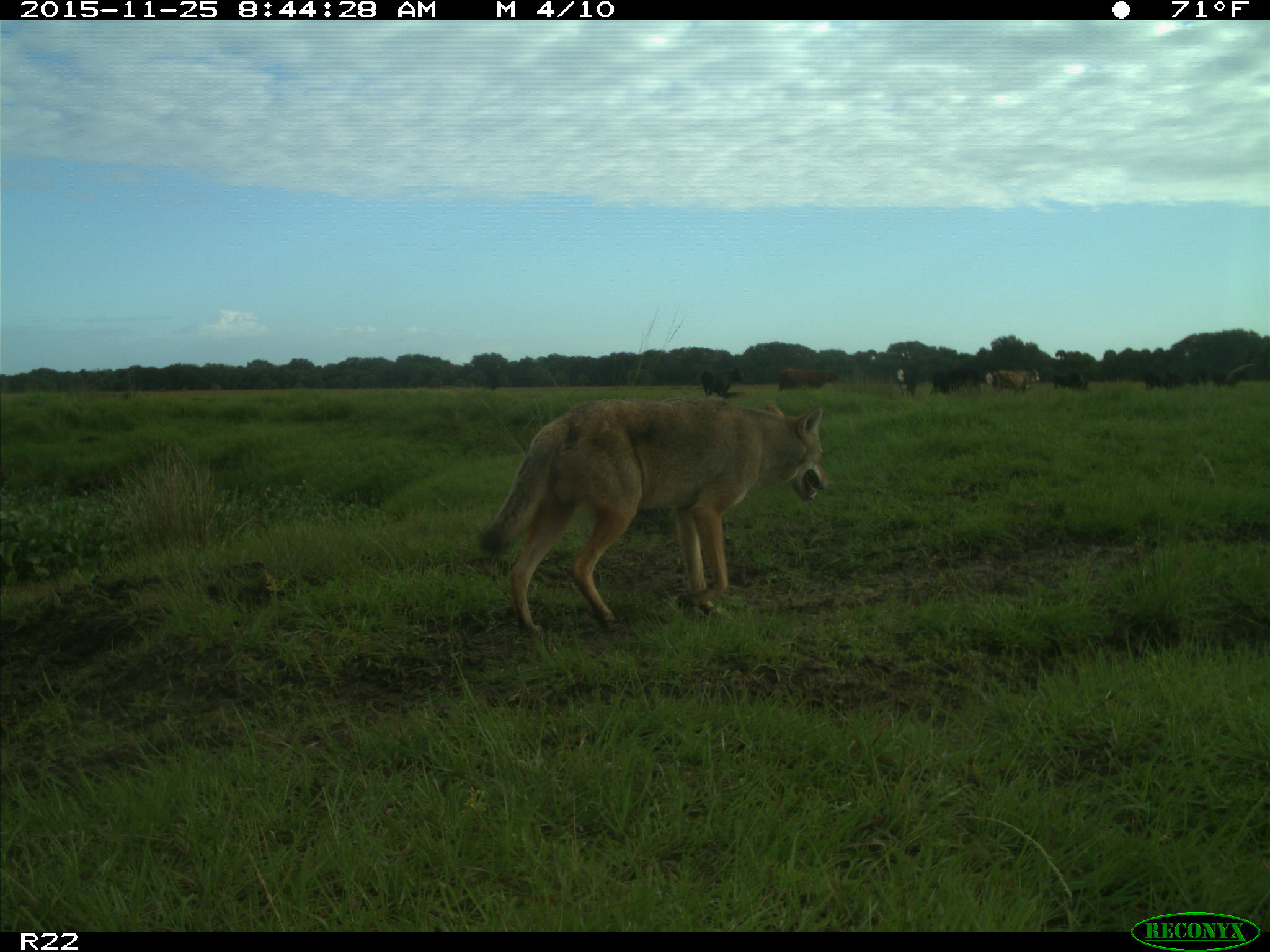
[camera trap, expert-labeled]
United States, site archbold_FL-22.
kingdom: Animalia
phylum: Chordata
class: Mammalia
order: Artiodactyla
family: Bovidae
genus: Bos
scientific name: Bos taurus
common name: domestic cow